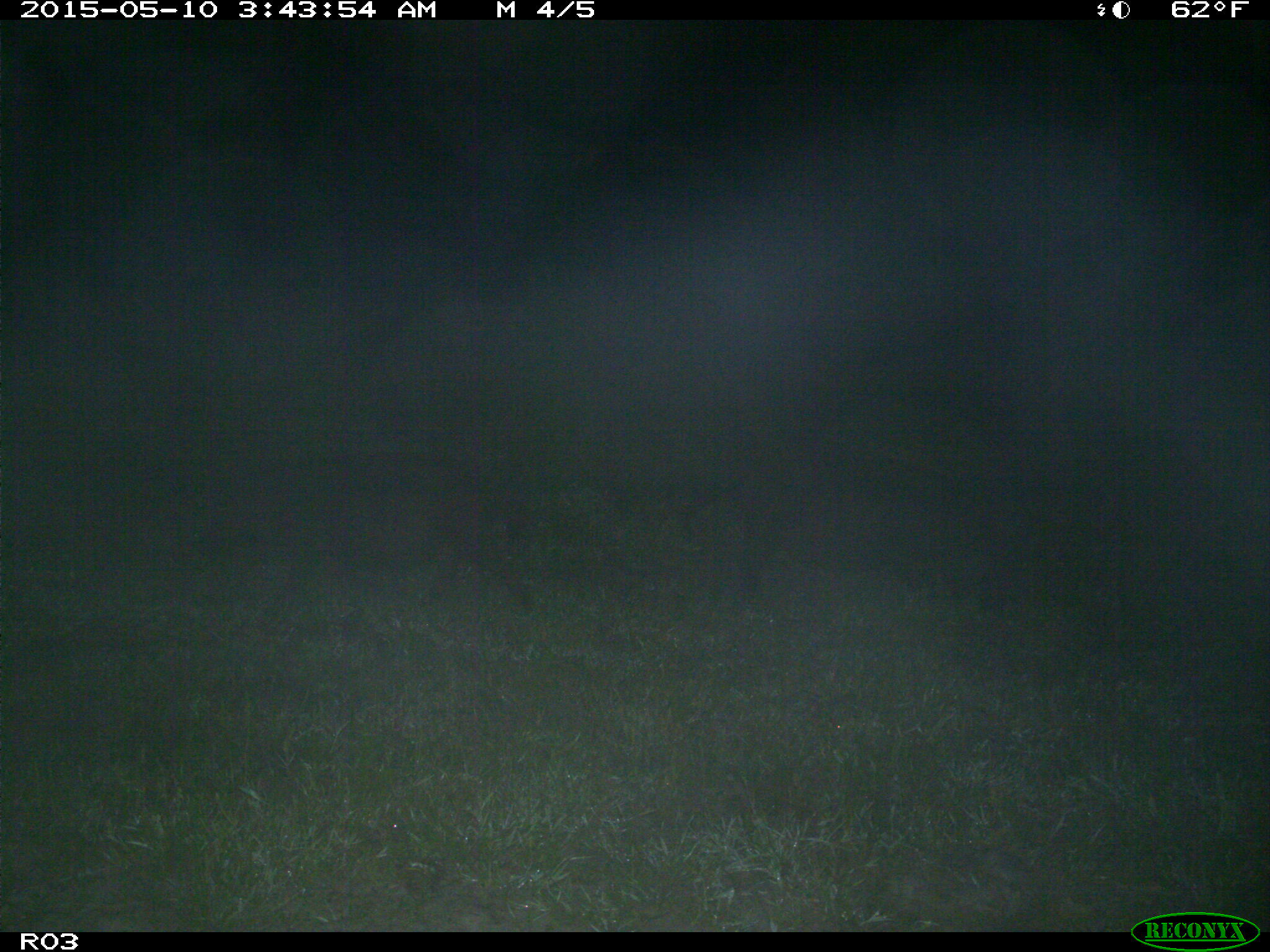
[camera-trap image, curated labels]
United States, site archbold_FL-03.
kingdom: Animalia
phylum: Chordata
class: Mammalia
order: Artiodactyla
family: Suidae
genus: Sus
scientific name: Sus scrofa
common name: wild boar